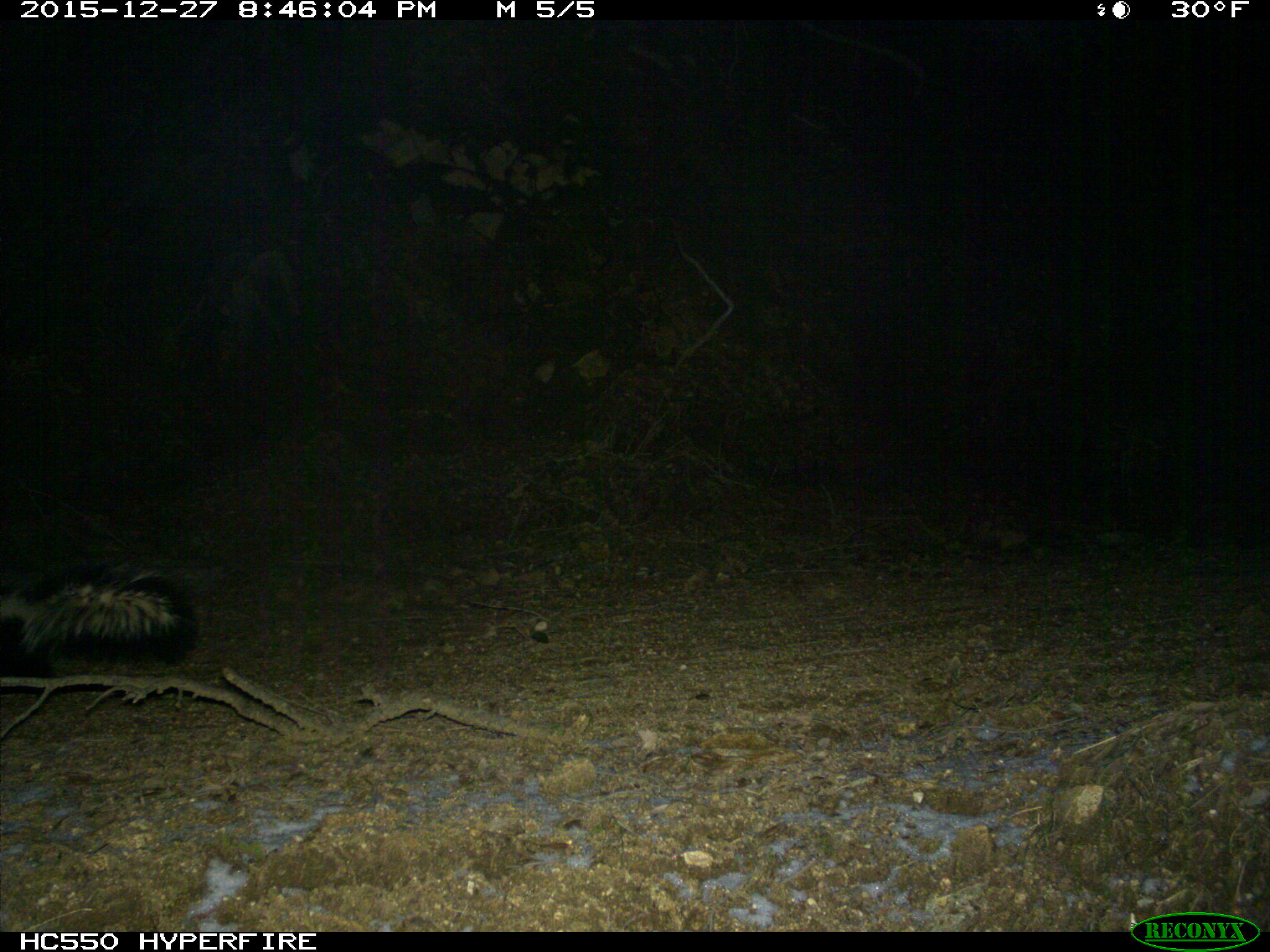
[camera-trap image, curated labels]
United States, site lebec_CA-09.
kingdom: Animalia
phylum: Chordata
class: Mammalia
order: Carnivora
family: Mephitidae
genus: Mephitis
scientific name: Mephitis mephitis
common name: striped skunk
Mephitis mephitis (striped skunk).